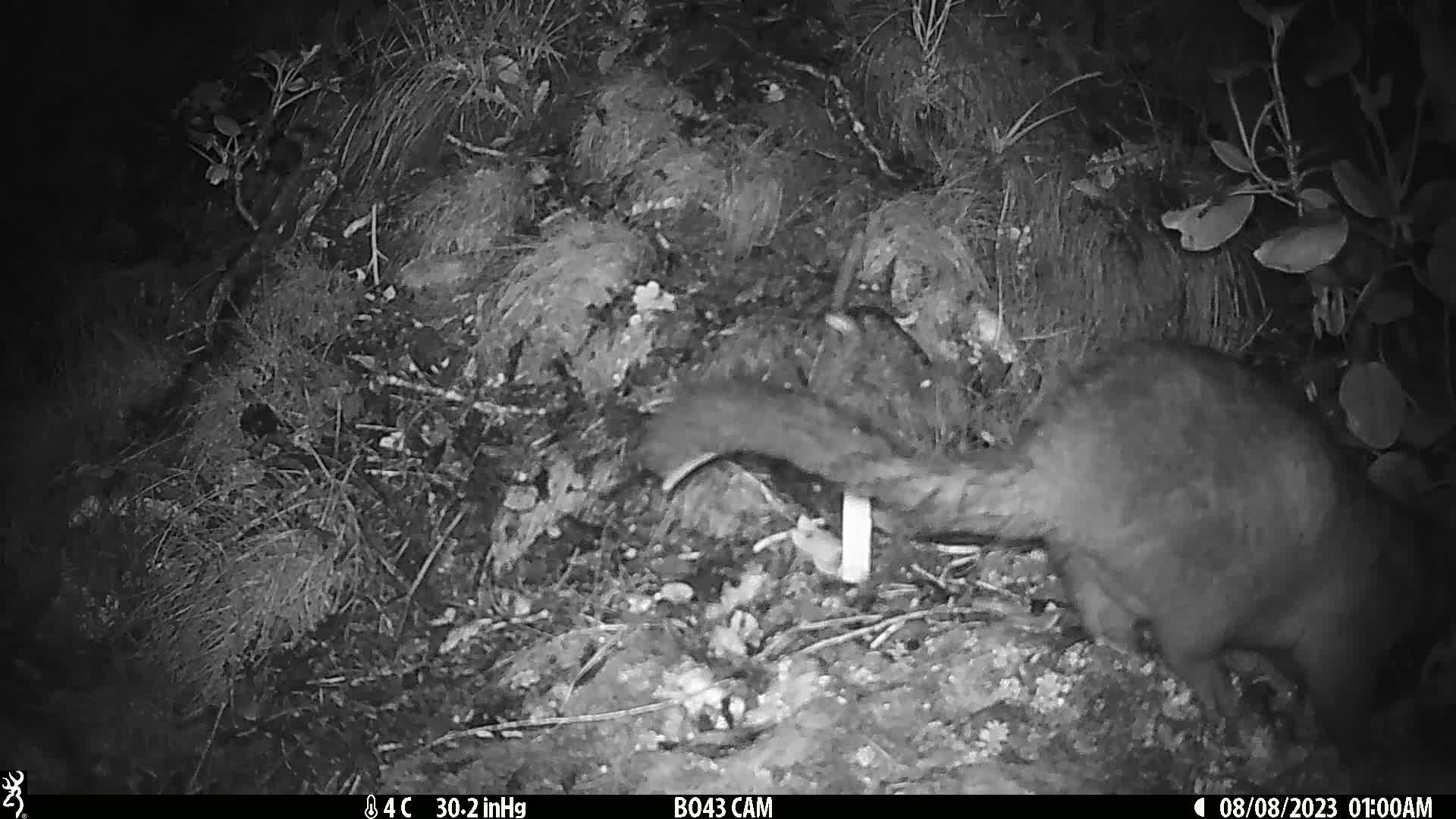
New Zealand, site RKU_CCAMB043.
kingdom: Animalia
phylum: Chordata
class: Mammalia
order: Diprotodontia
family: Phalangeridae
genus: Trichosurus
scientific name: Trichosurus vulpecula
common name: common brushtail possum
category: possum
Possum (common brushtail possum) (Trichosurus vulpecula).